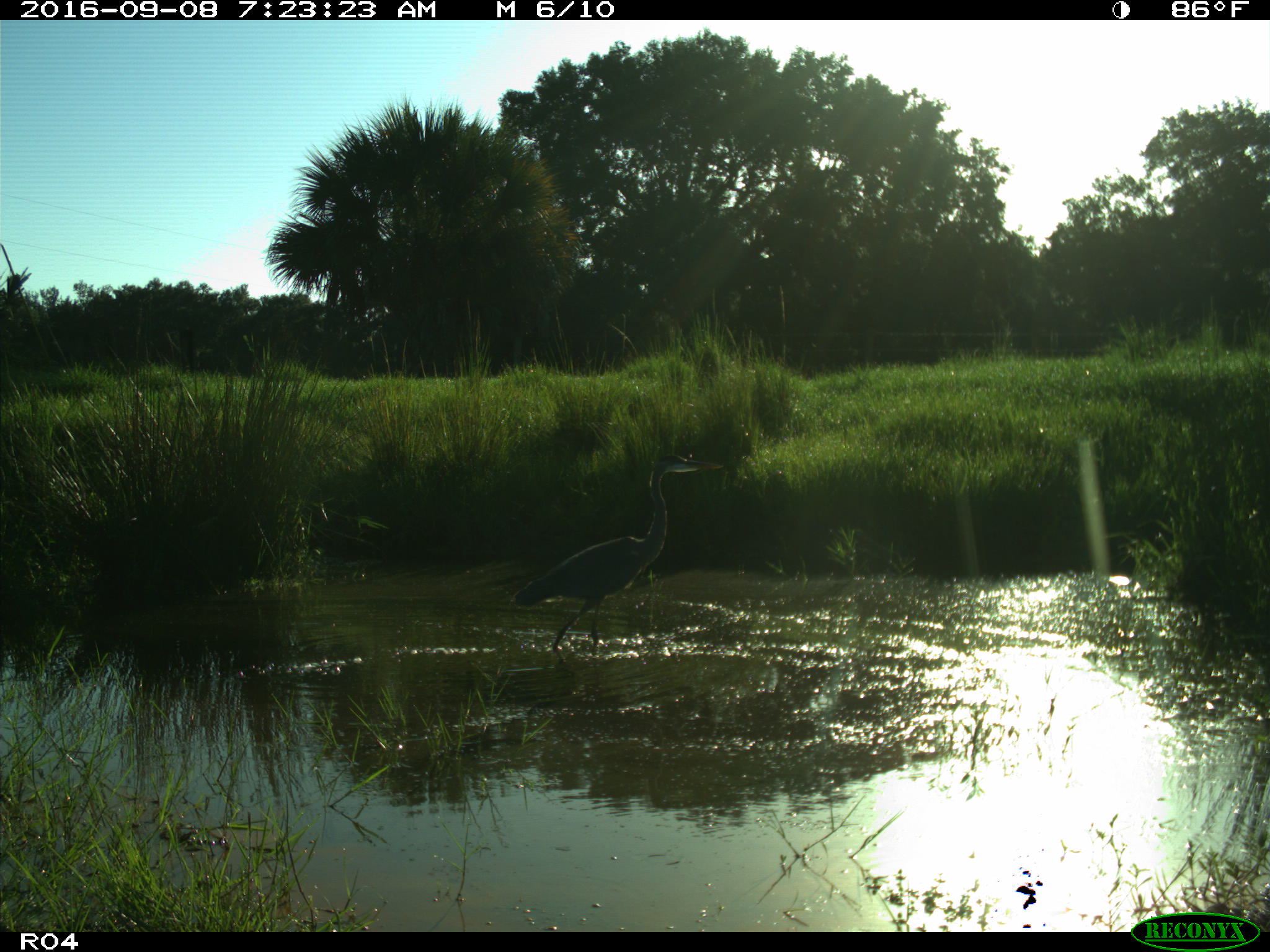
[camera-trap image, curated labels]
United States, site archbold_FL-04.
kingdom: Animalia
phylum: Chordata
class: Aves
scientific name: Aves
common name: birds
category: unidentified bird